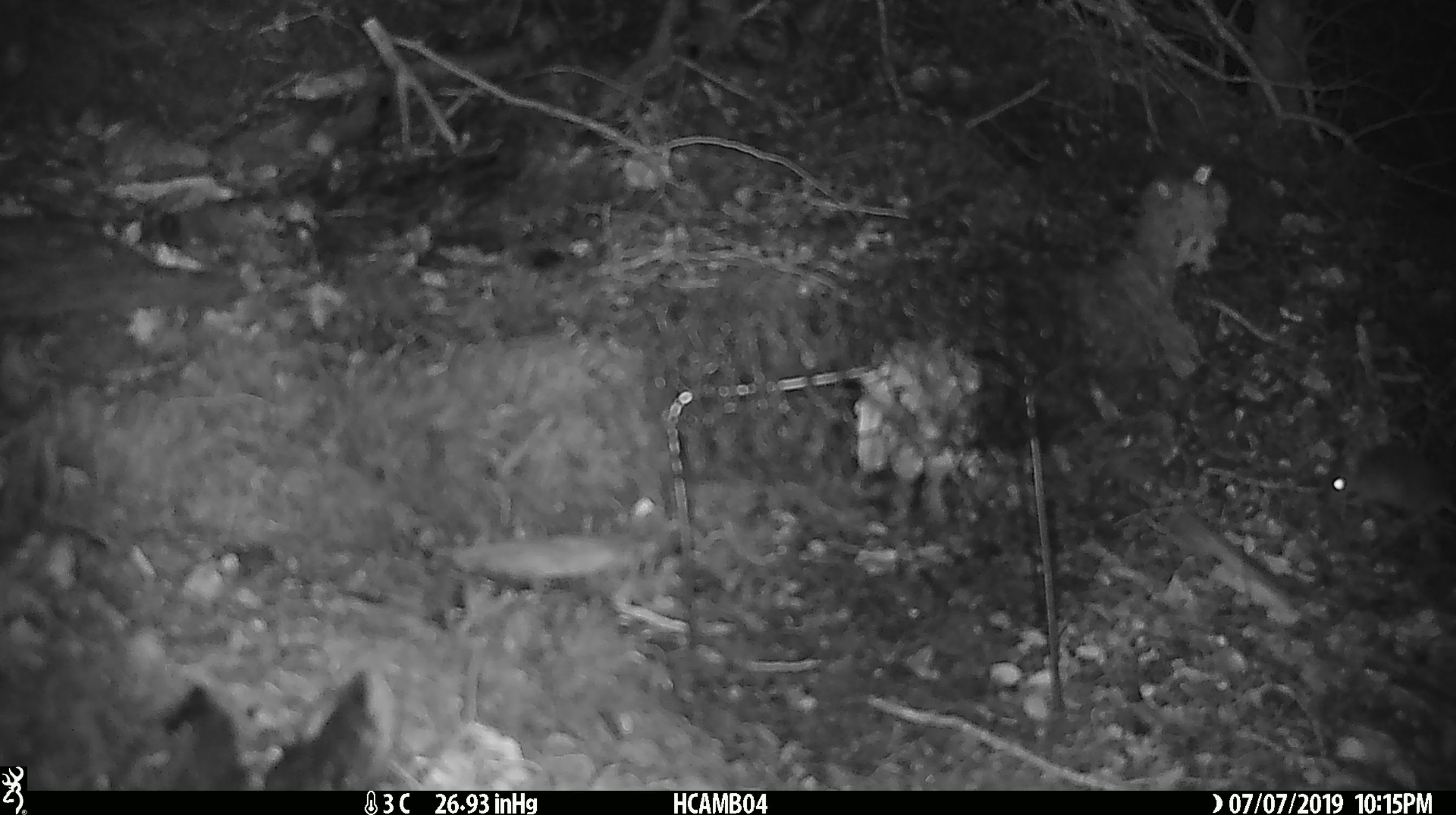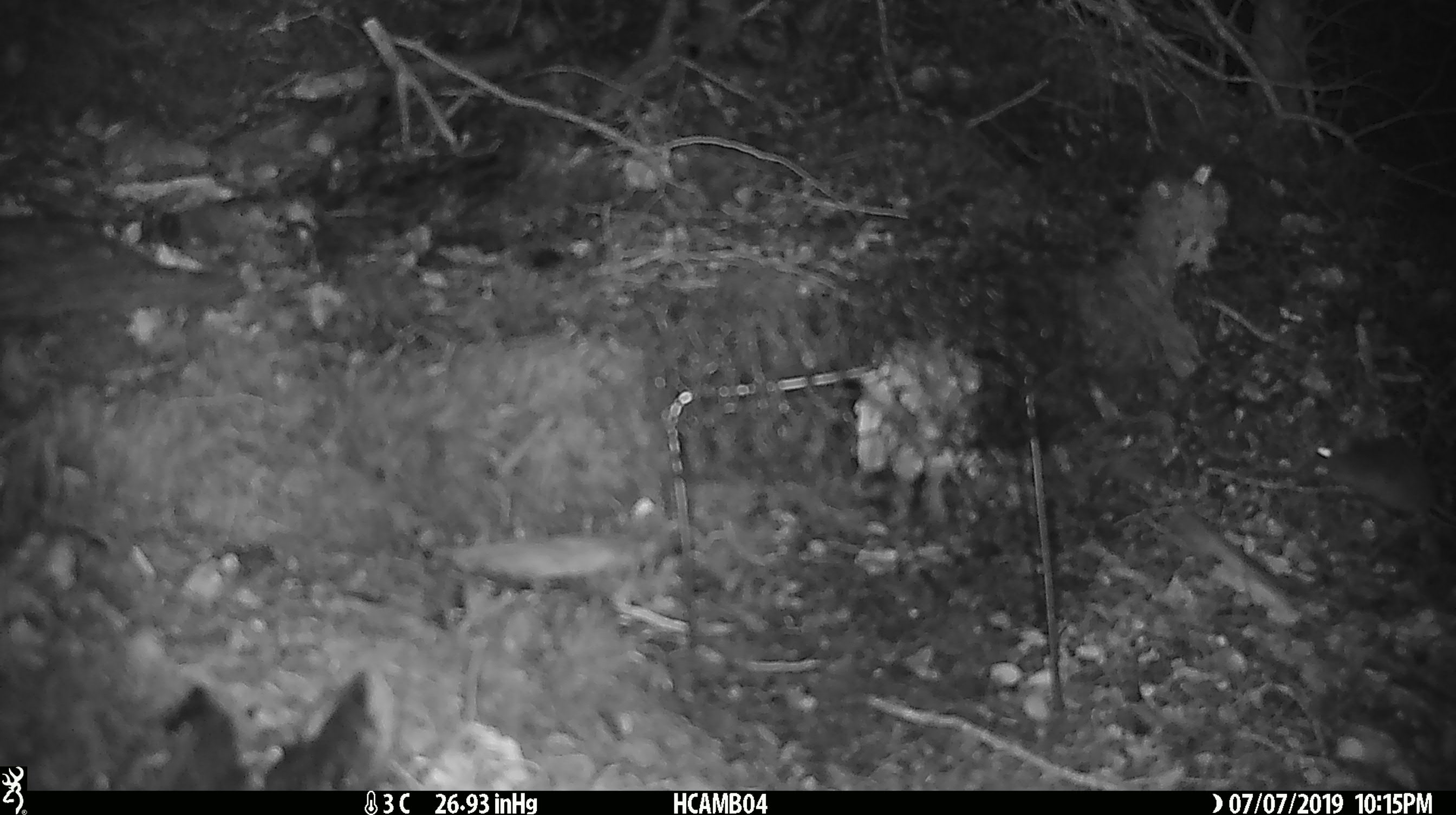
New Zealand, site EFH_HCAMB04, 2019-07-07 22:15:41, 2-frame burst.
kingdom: Animalia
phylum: Chordata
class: Mammalia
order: Rodentia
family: Muridae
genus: Mus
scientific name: Mus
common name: mouse